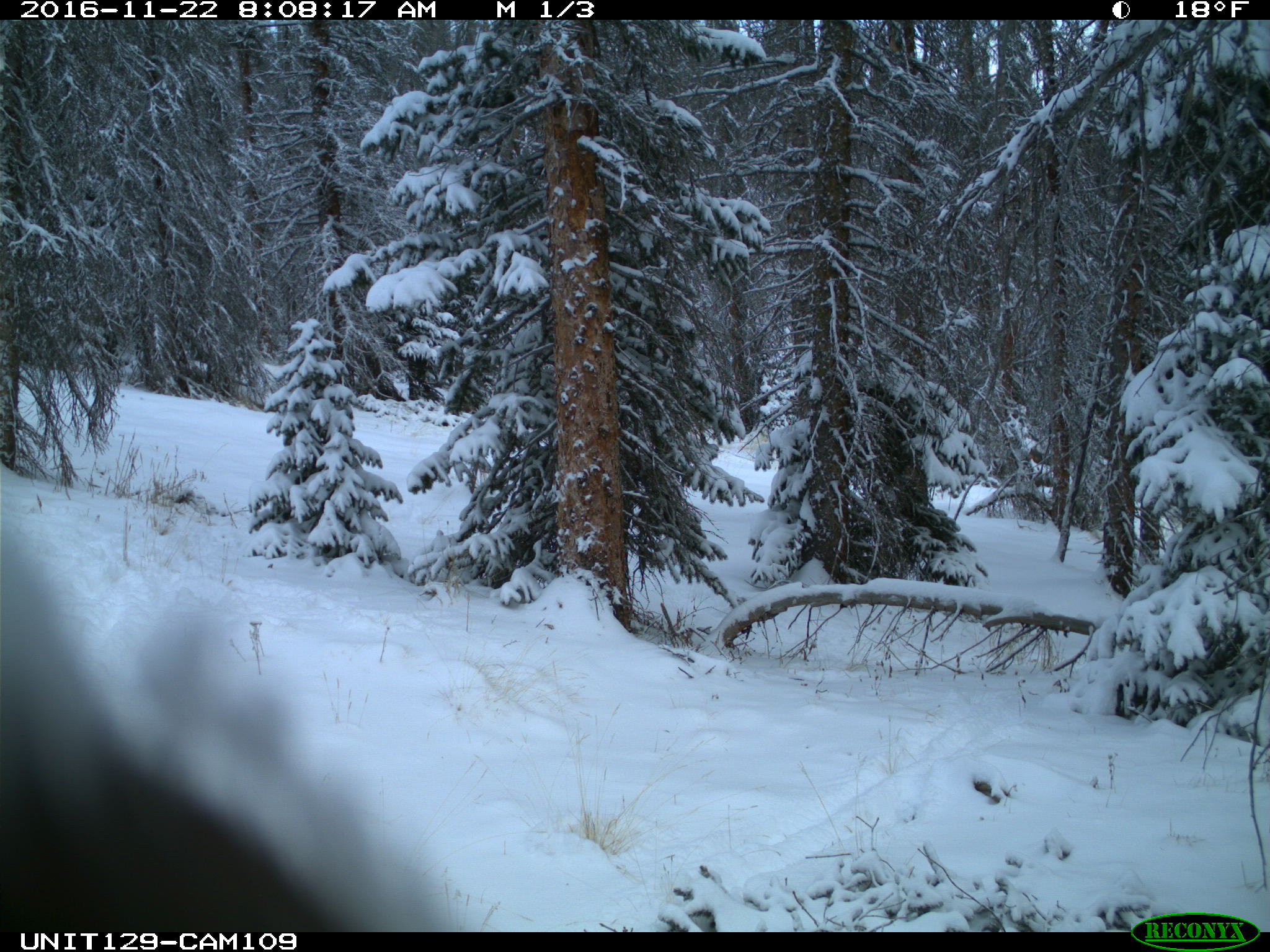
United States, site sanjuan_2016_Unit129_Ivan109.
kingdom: Animalia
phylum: Chordata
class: Mammalia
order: Artiodactyla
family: Cervidae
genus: Cervus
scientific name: Cervus elaphus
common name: red deer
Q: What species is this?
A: Cervus elaphus (red deer).